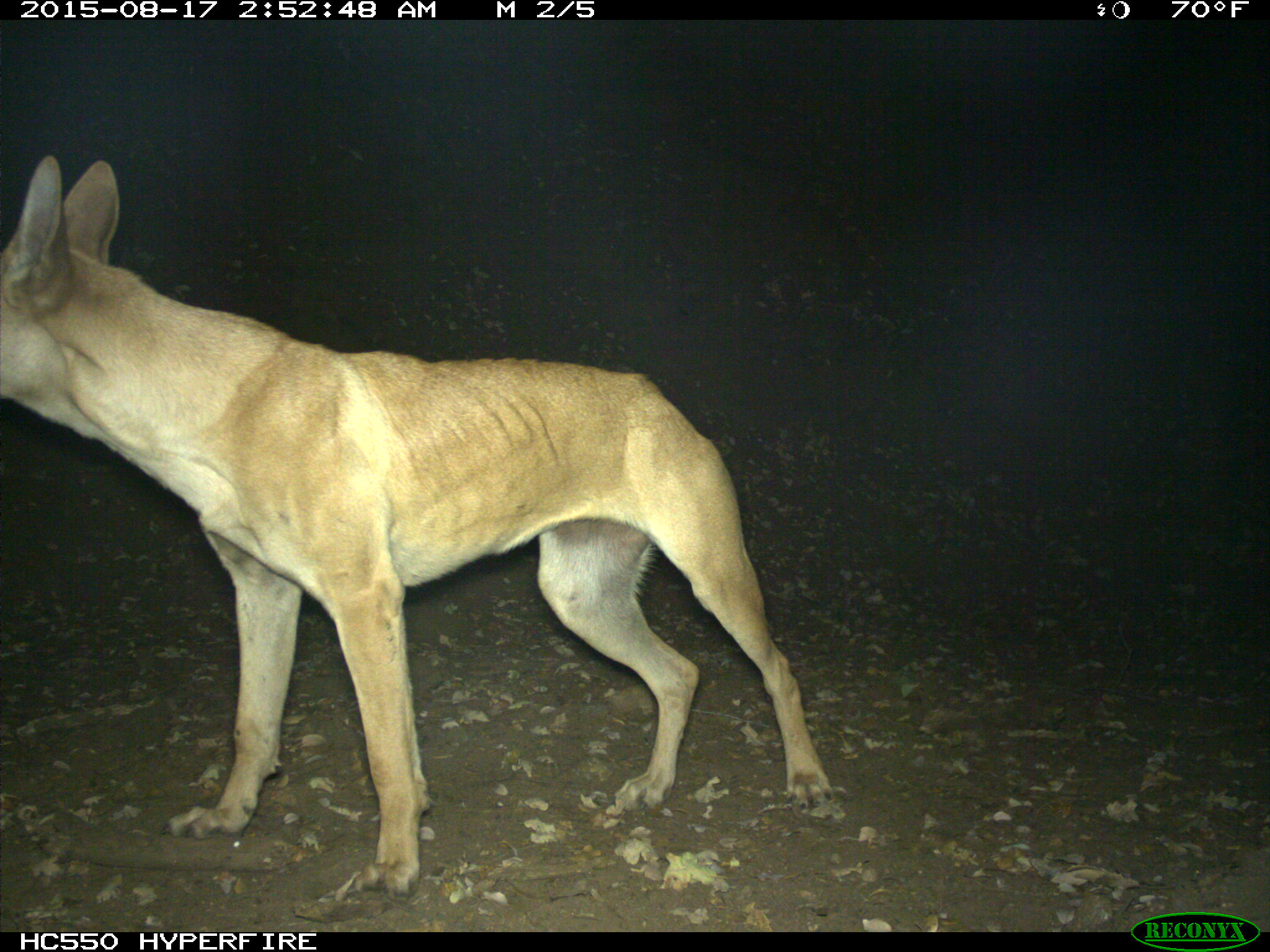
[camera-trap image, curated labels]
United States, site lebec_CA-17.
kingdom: Animalia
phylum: Chordata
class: Mammalia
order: Carnivora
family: Canidae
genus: Canis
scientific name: Canis familiaris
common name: domestic dog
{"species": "Canis familiaris (domestic dog)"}